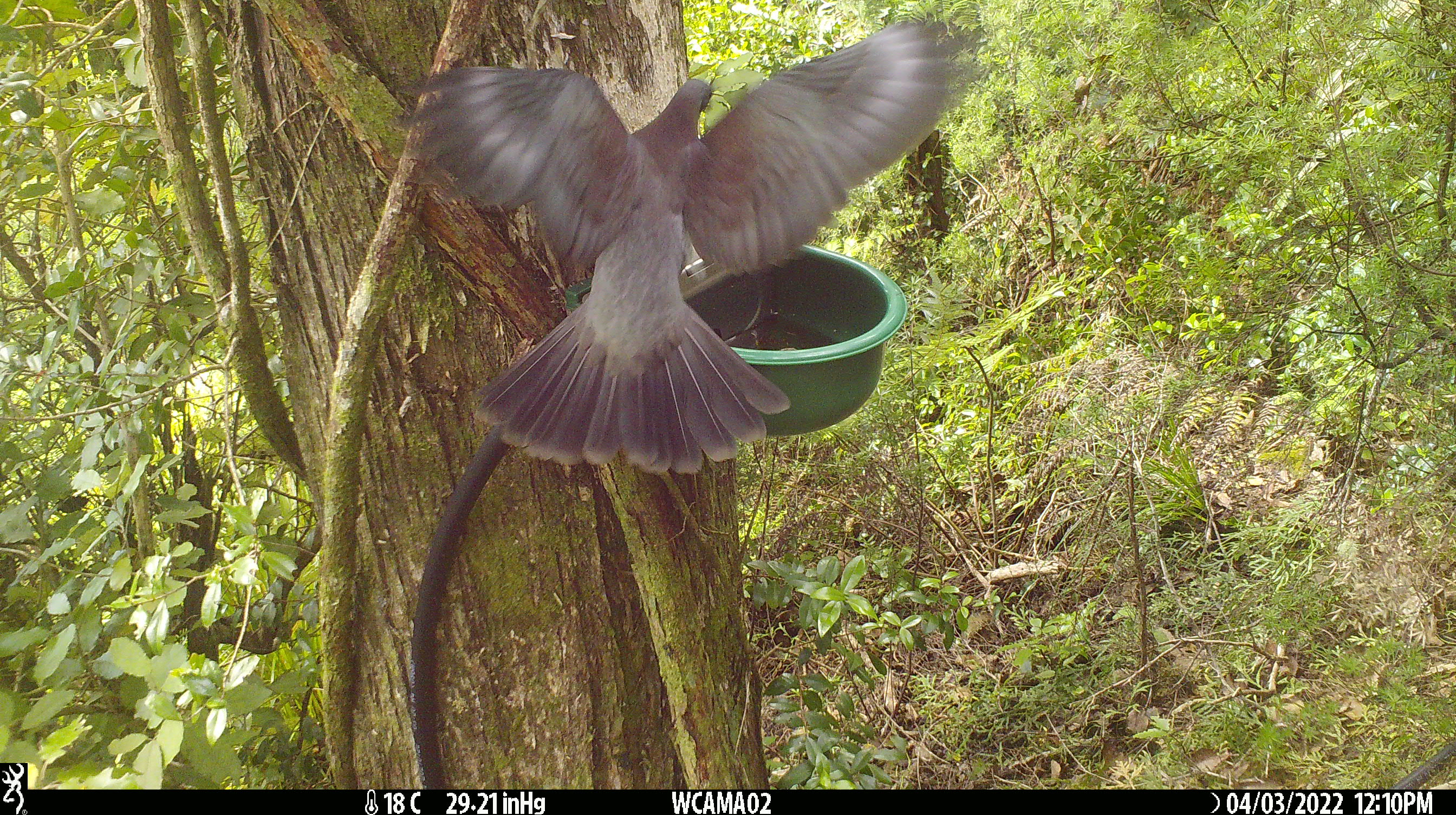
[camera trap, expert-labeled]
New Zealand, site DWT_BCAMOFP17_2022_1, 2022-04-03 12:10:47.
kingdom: Animalia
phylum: Chordata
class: Aves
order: Columbiformes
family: Columbidae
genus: Hemiphaga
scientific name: Hemiphaga novaeseelandiae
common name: new zealand pigeon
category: kereru